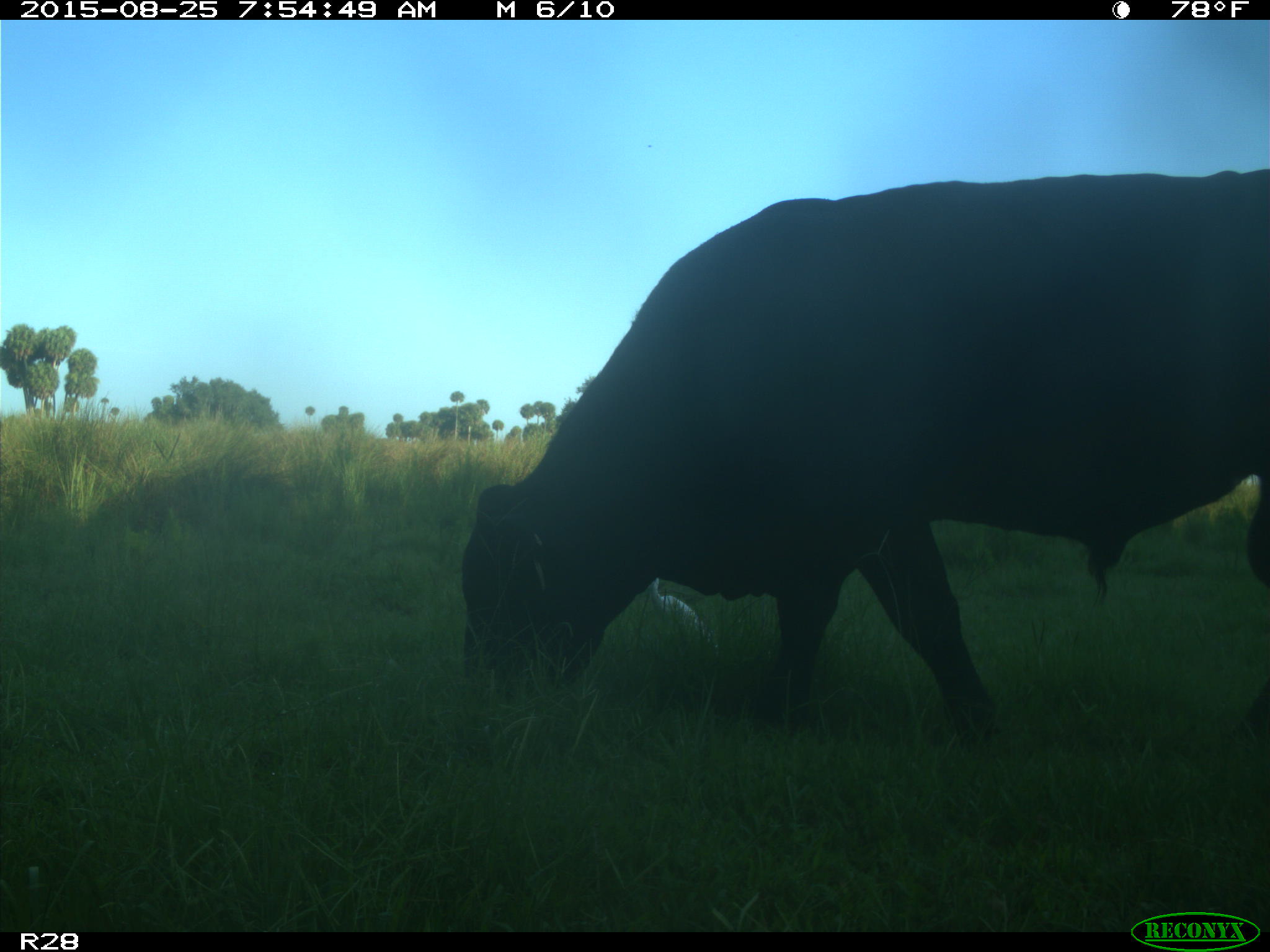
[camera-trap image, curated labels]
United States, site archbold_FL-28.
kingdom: Animalia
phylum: Chordata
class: Mammalia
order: Artiodactyla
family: Bovidae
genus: Bos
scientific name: Bos taurus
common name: domestic cow